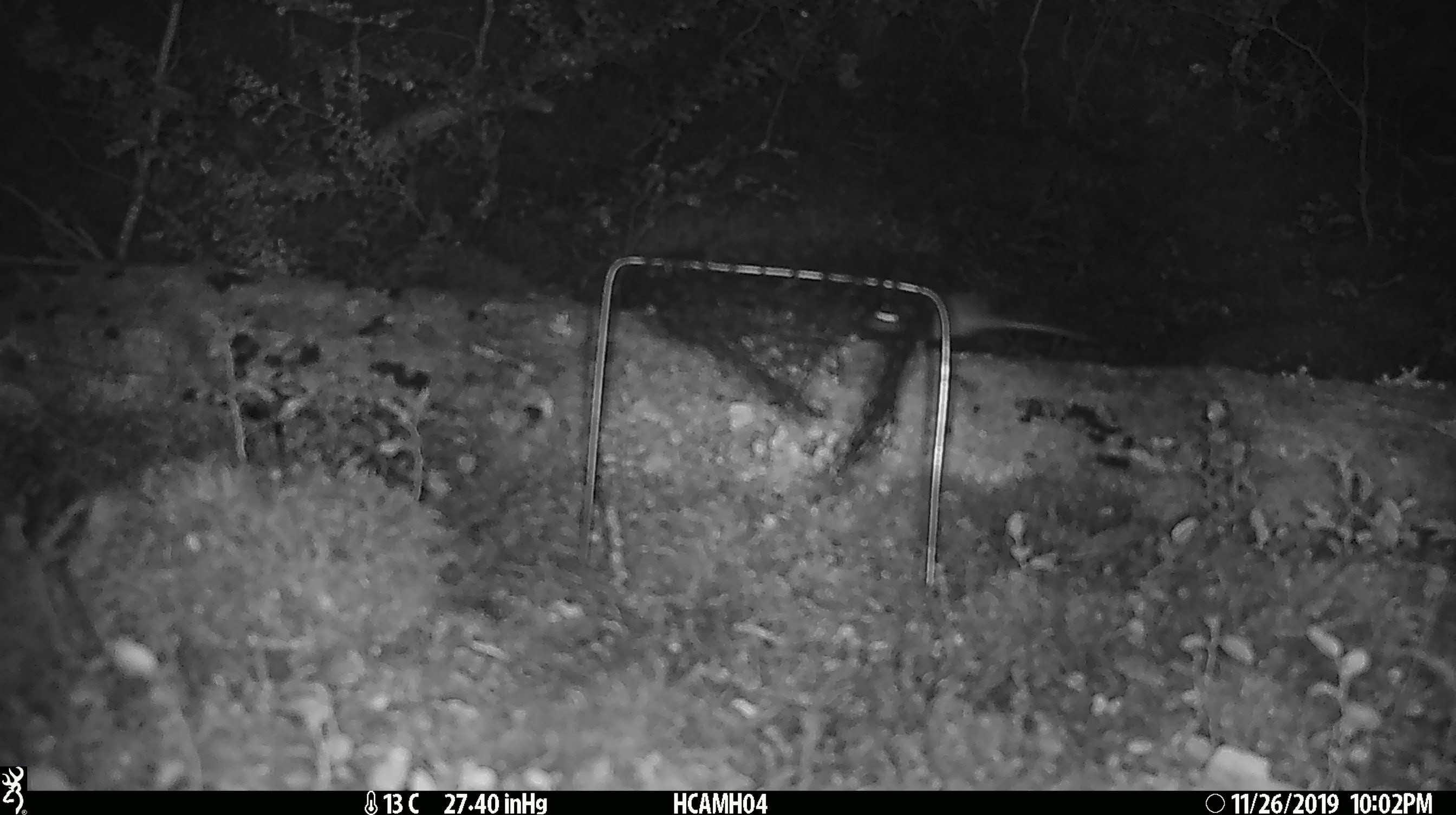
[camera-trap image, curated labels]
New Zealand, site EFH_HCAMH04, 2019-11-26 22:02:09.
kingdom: Animalia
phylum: Chordata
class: Mammalia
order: Rodentia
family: Muridae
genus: Mus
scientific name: Mus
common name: mouse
Mouse (Mus).